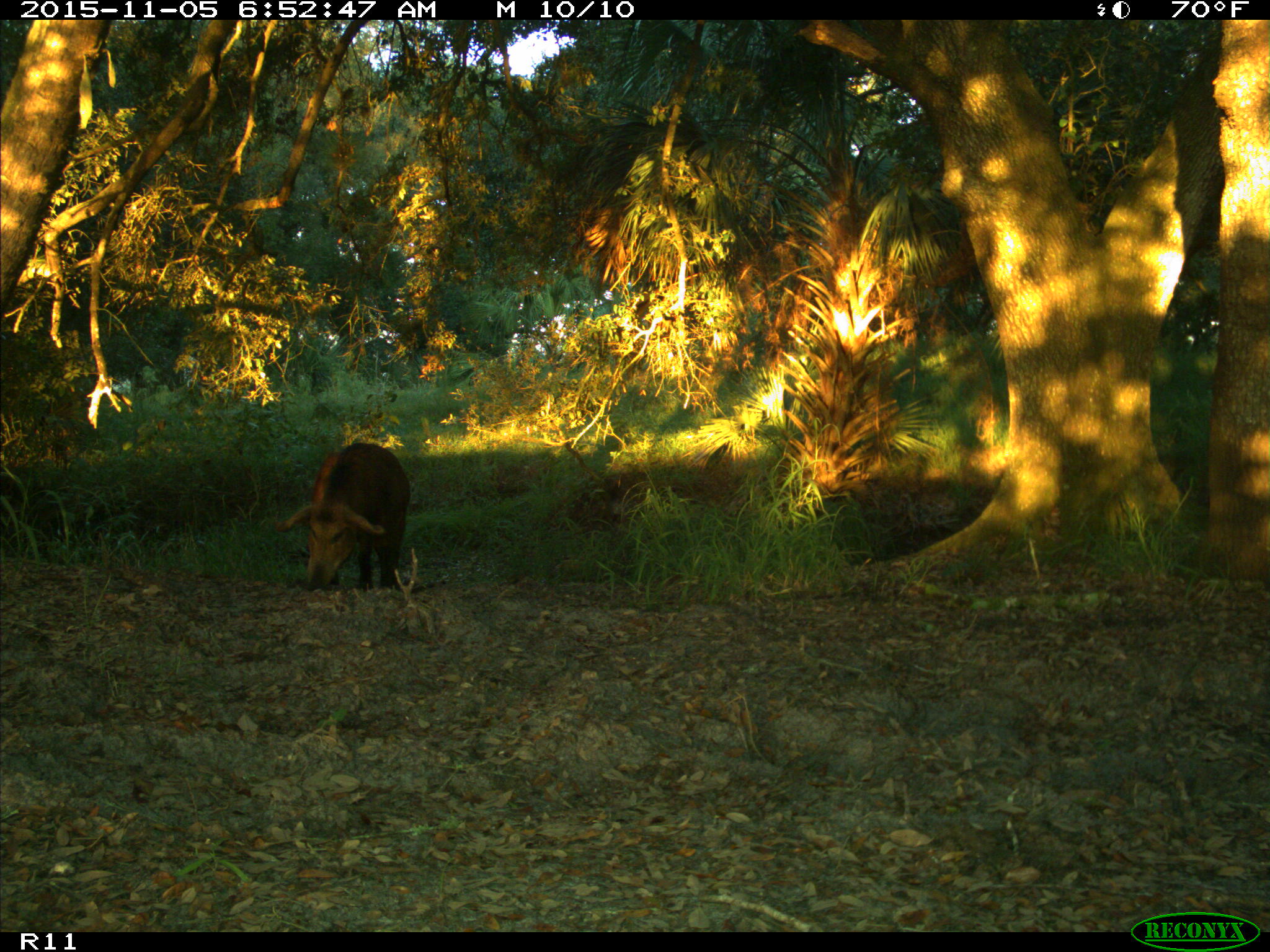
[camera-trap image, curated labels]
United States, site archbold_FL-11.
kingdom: Animalia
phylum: Chordata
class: Mammalia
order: Artiodactyla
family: Suidae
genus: Sus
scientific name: Sus scrofa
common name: wild boar